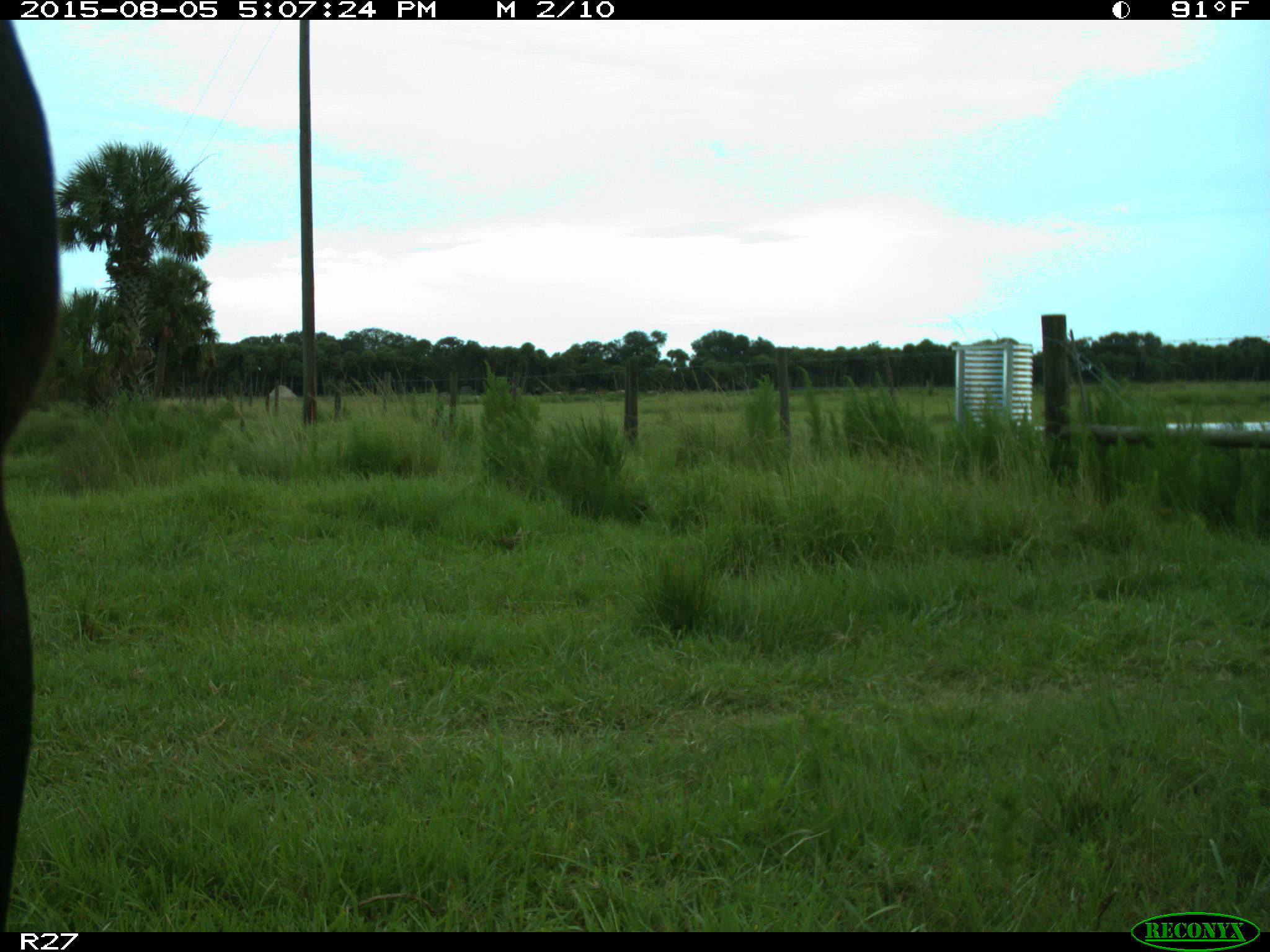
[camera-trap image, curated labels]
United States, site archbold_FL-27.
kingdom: Animalia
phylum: Chordata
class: Mammalia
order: Artiodactyla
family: Bovidae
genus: Bos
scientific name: Bos taurus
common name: domestic cow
Bos taurus (domestic cow).